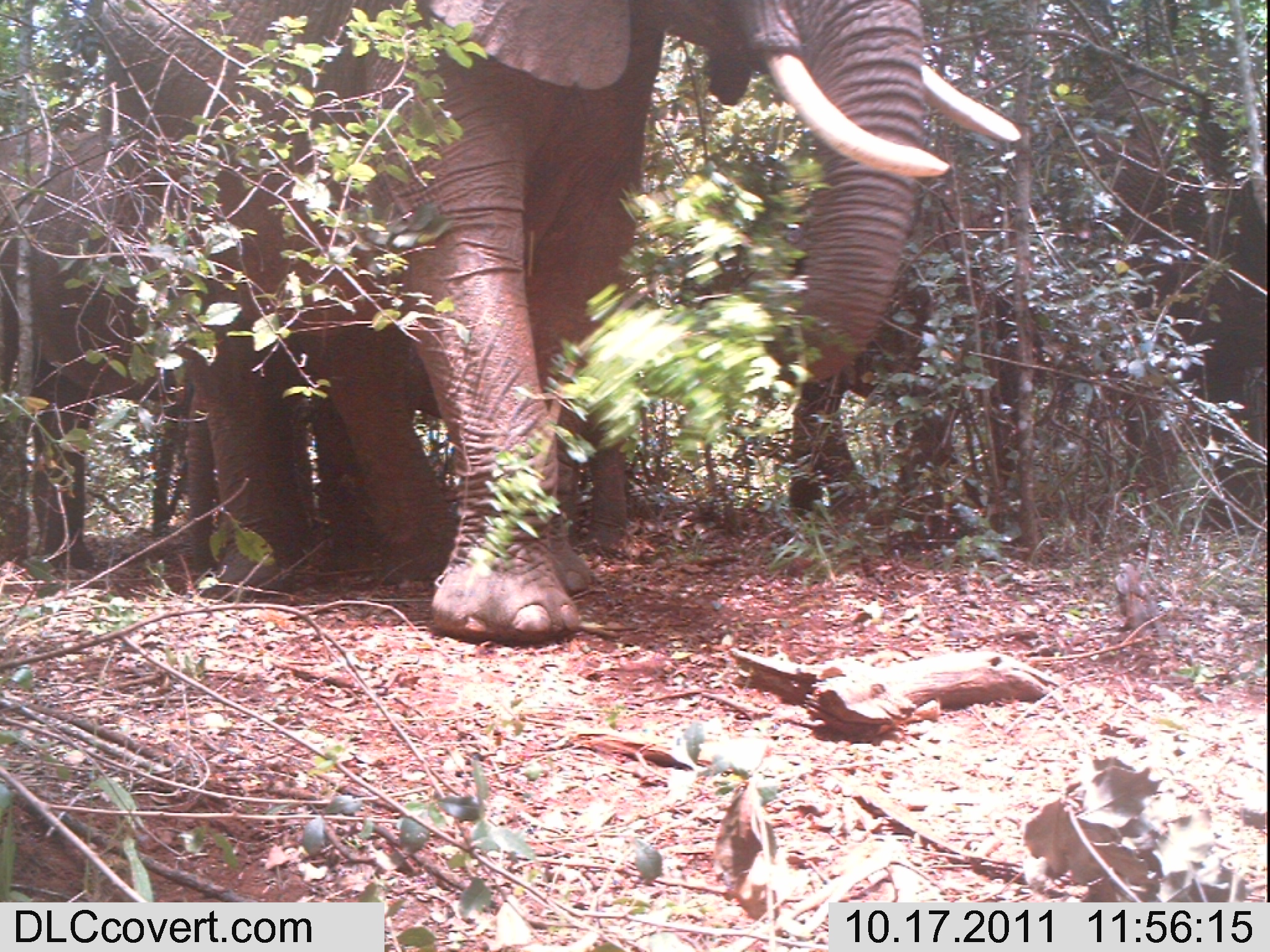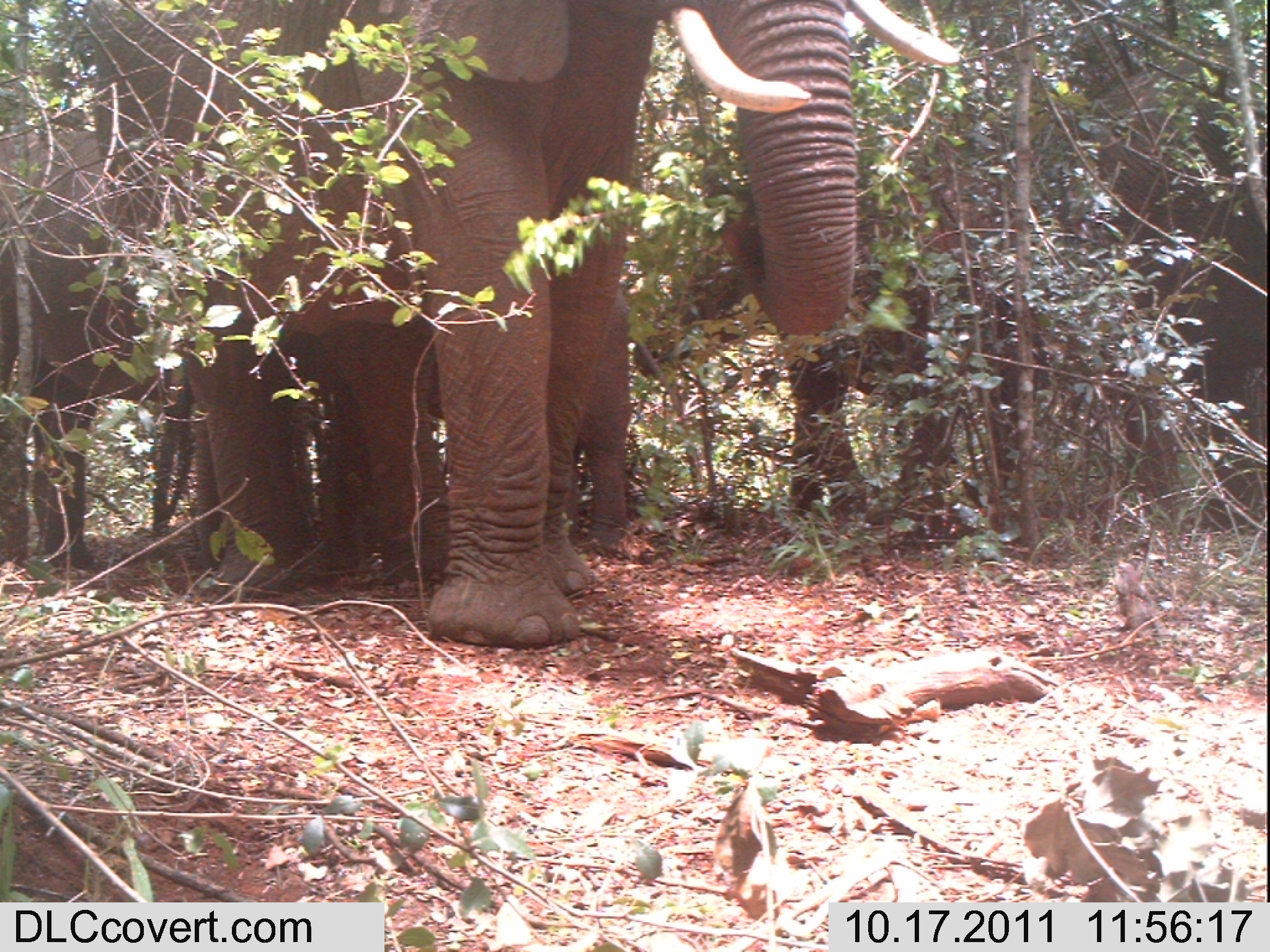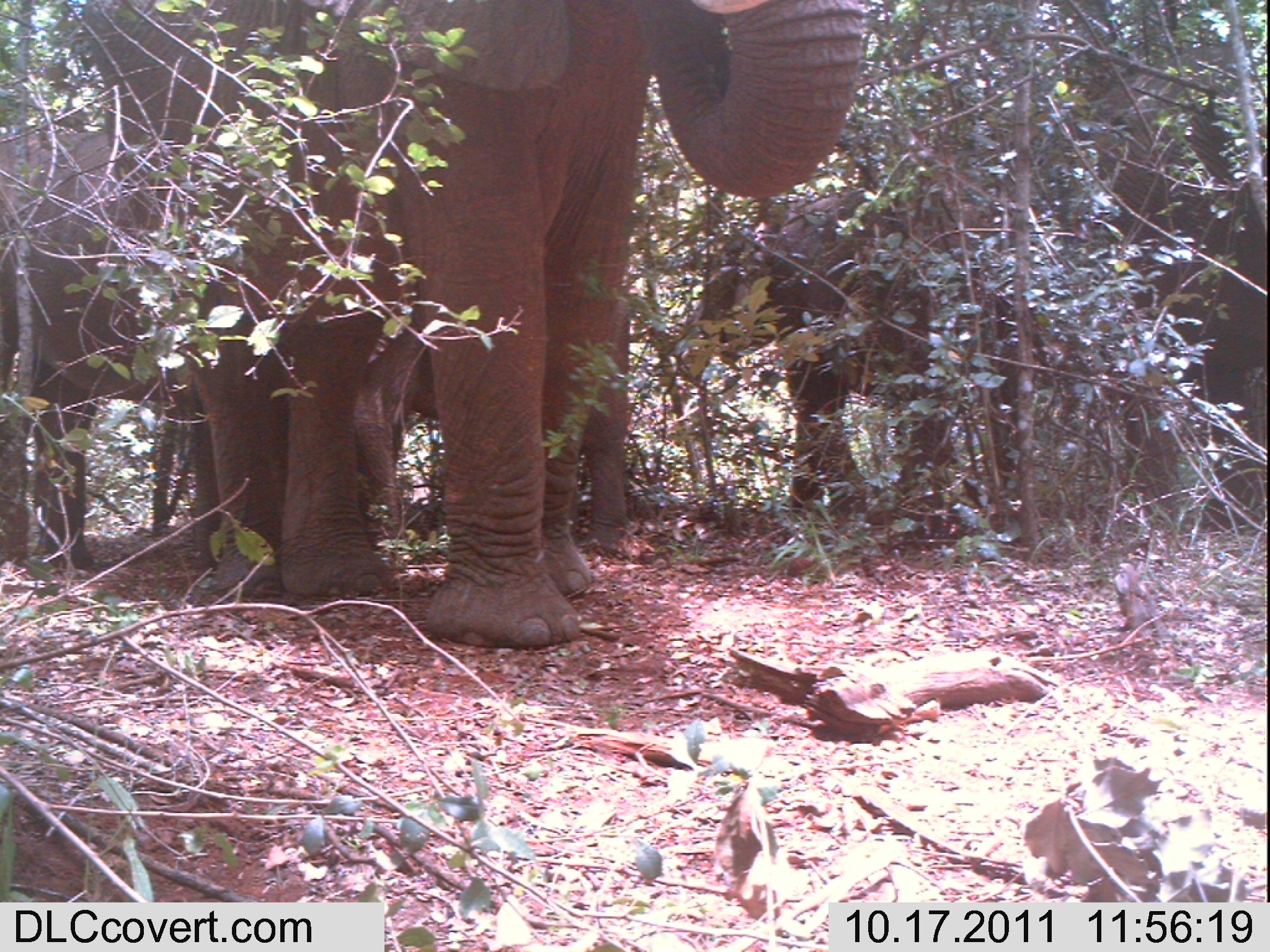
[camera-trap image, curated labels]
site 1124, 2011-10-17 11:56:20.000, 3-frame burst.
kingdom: Animalia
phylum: Chordata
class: Mammalia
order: Proboscidea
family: Elephantidae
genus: Loxodonta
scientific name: Loxodonta africana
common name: african bush elephant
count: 5